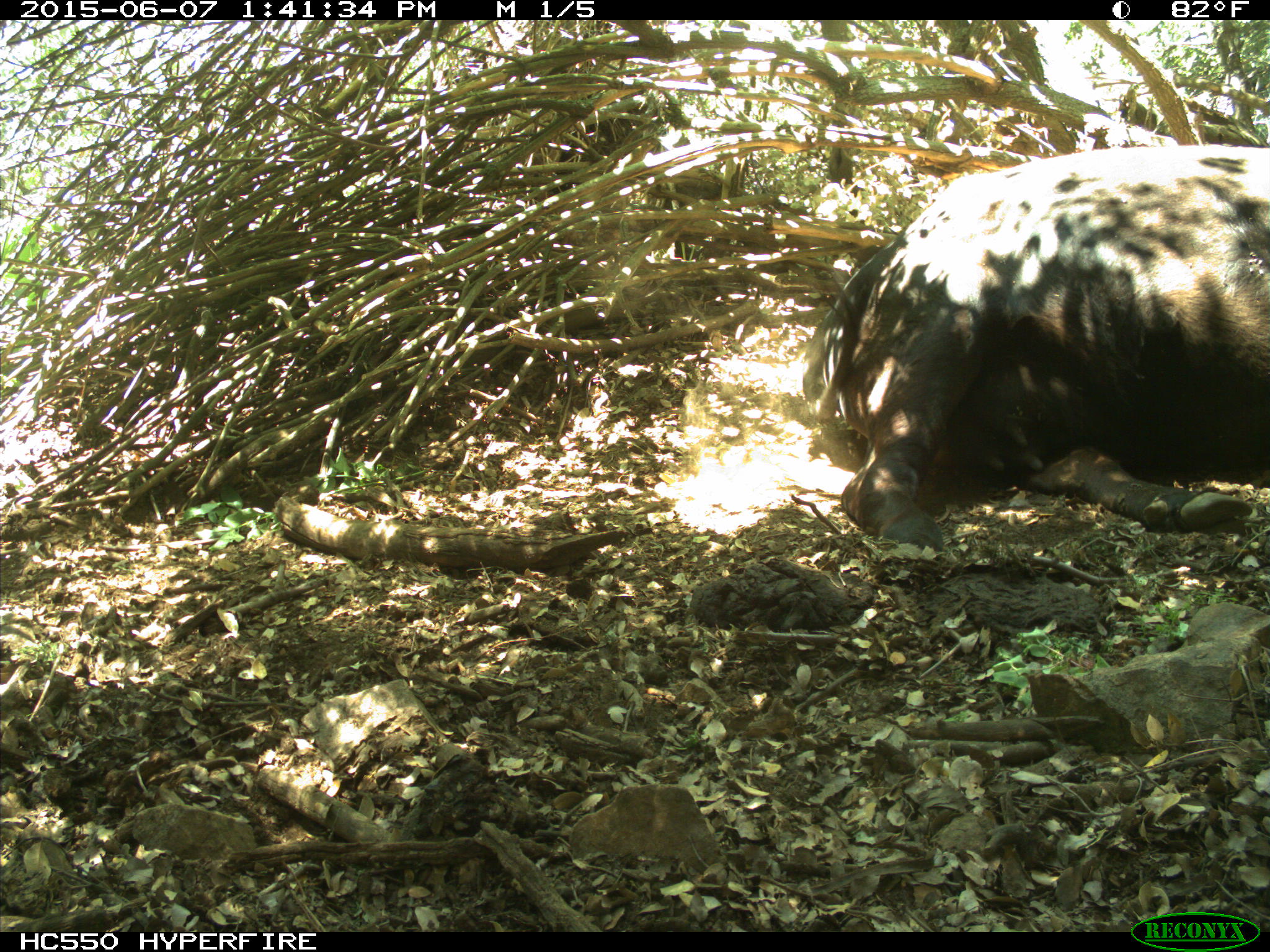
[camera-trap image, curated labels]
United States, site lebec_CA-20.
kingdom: Animalia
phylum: Chordata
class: Mammalia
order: Artiodactyla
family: Bovidae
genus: Bos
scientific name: Bos taurus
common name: domestic cow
Bos taurus (domestic cow).